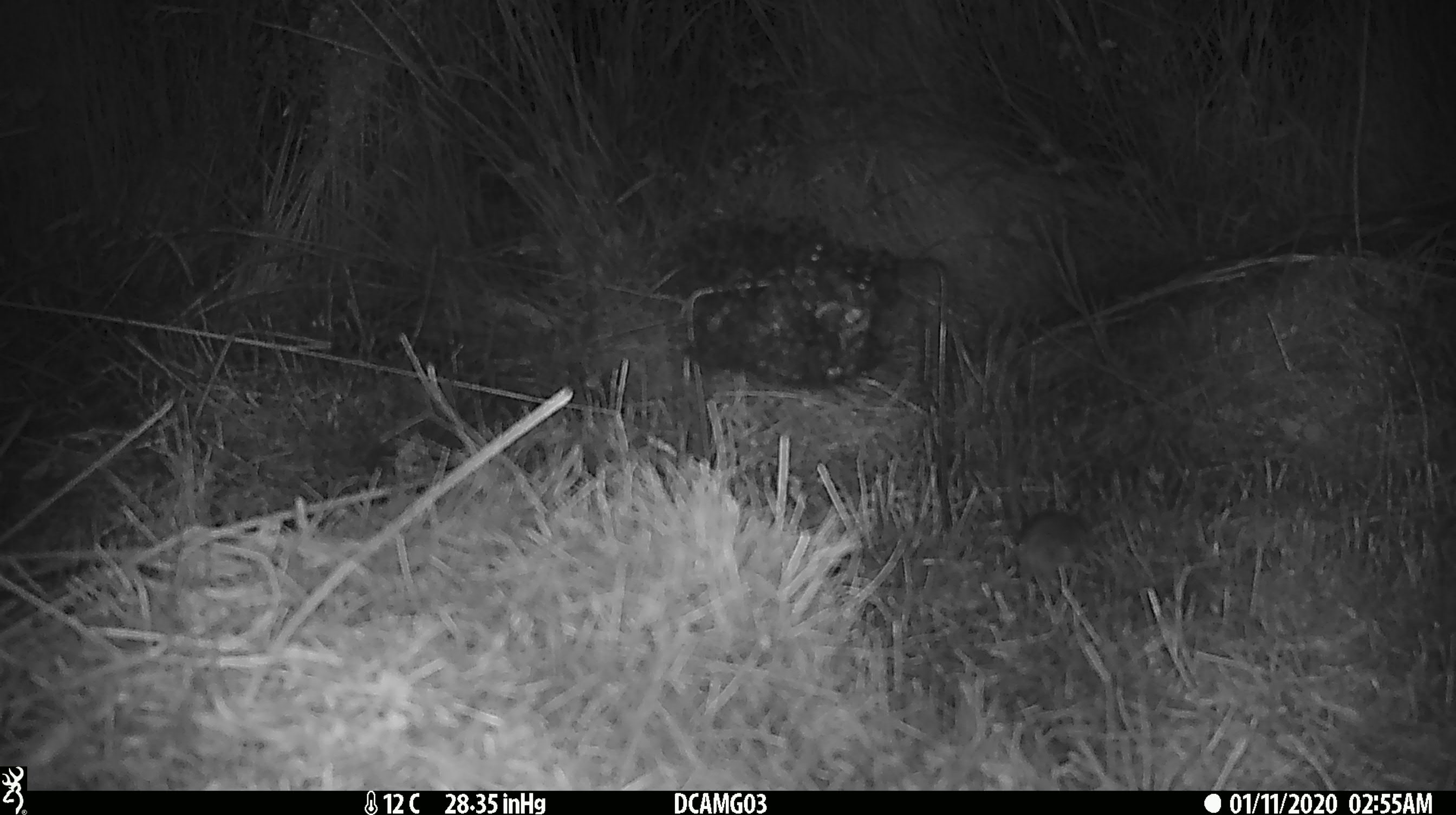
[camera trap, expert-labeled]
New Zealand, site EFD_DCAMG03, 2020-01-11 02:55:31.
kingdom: Animalia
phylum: Chordata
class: Mammalia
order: Rodentia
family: Muridae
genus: Mus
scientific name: Mus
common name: mouse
Mouse (Mus).